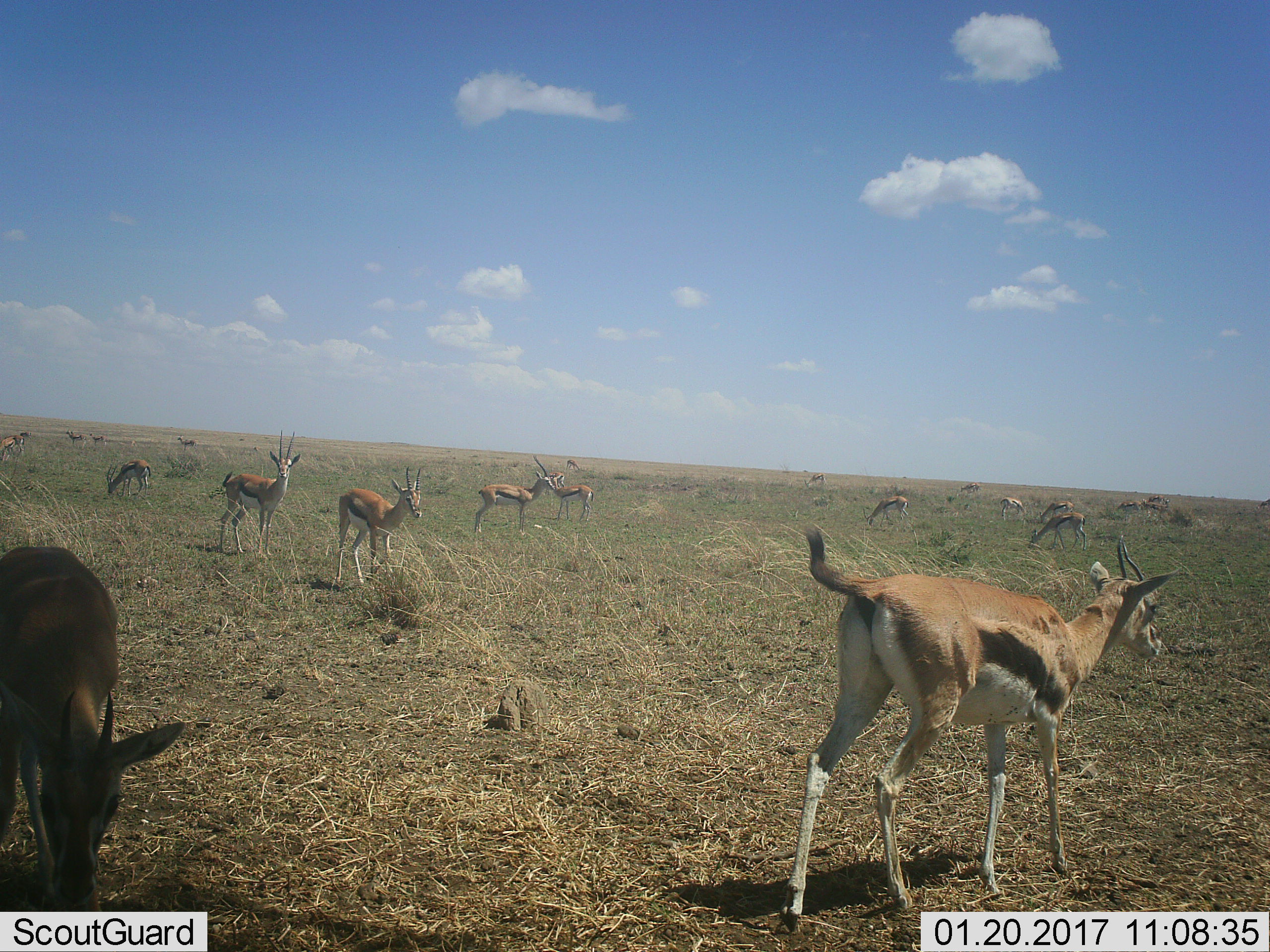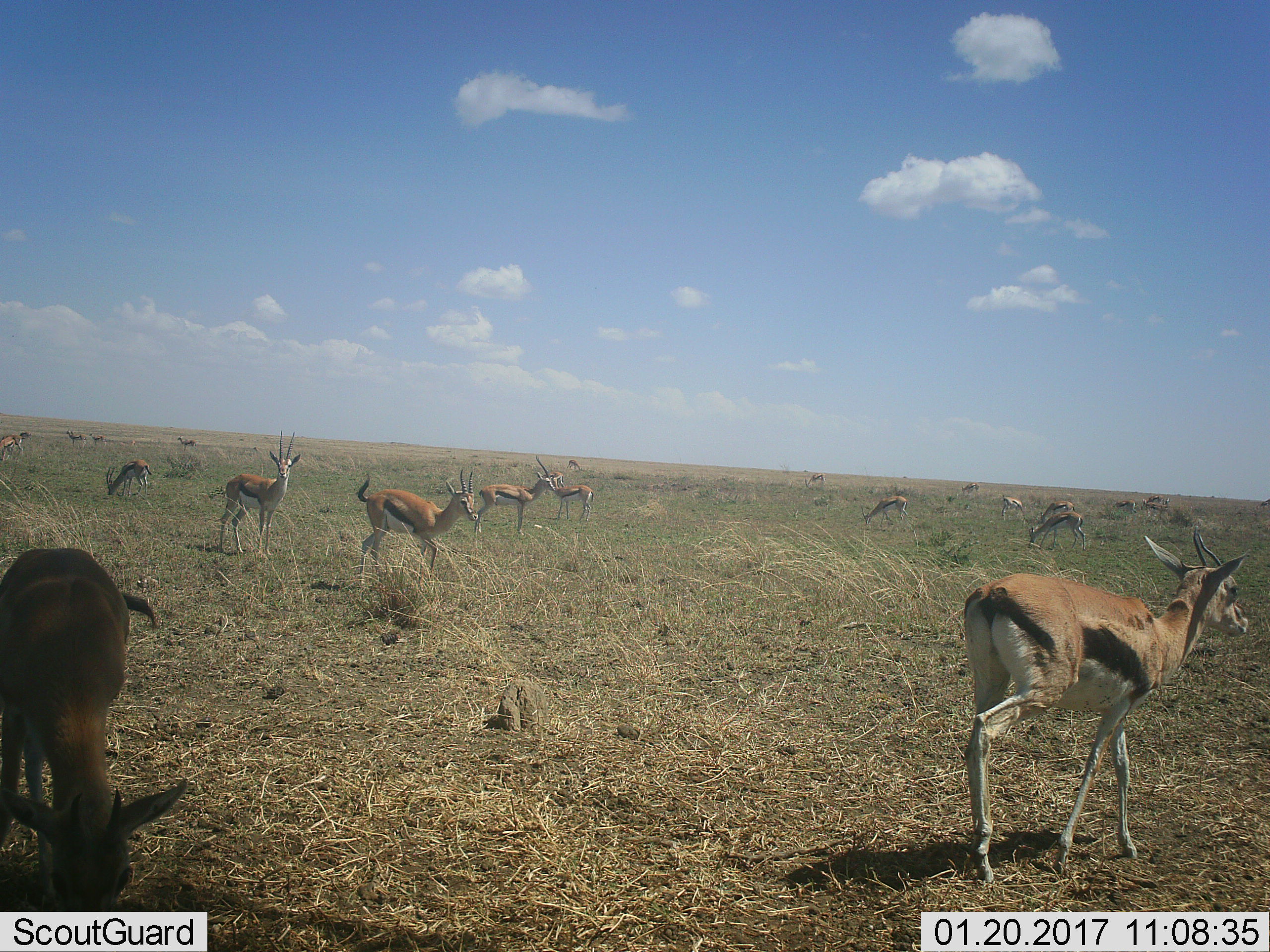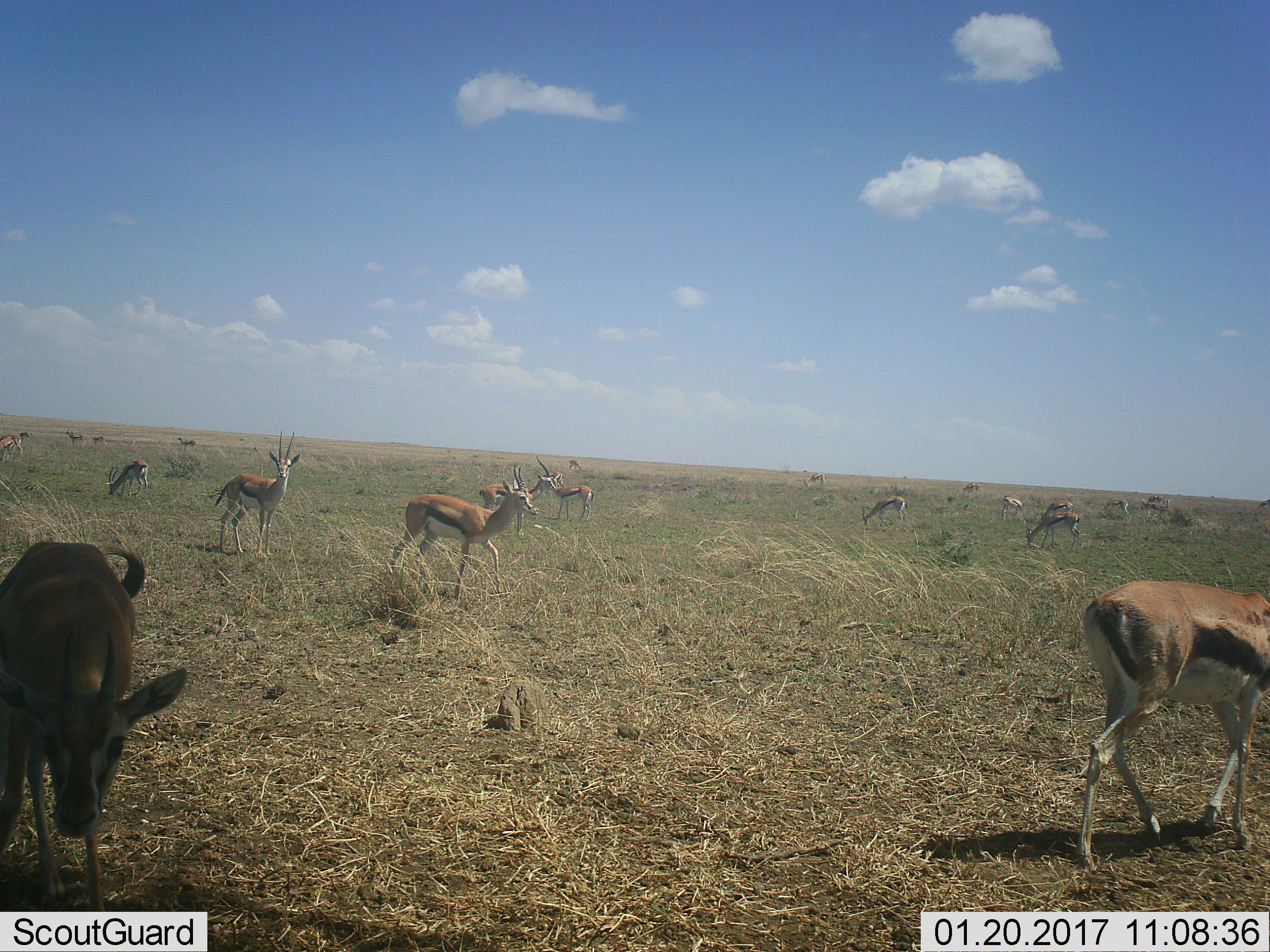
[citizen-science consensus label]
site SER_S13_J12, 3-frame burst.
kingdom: Animalia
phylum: Chordata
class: Mammalia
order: Artiodactyla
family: Bovidae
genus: Eudorcas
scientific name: Eudorcas thomsonii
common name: thomson's gazelle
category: gazellethomsons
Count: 11-50.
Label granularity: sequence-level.